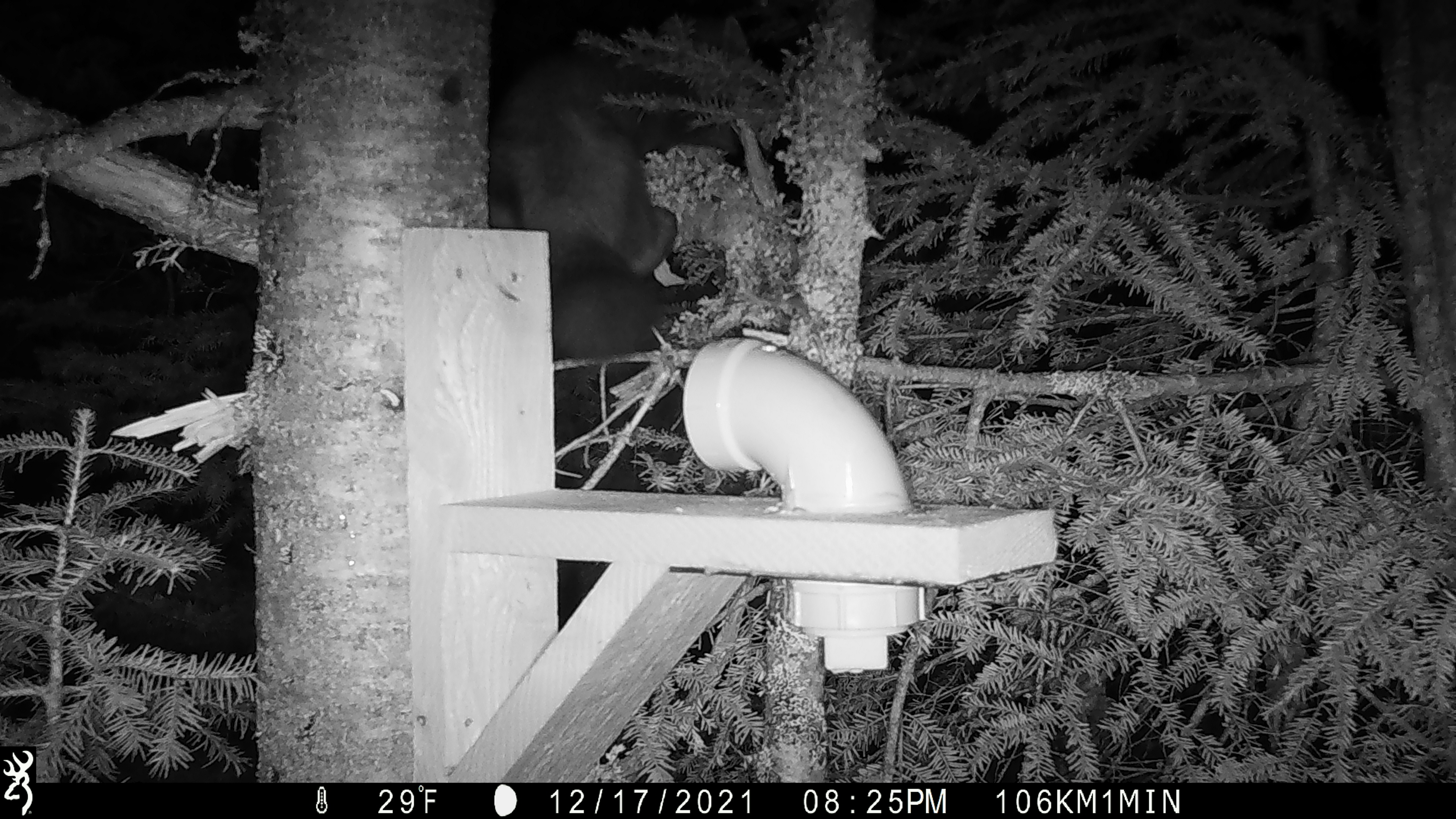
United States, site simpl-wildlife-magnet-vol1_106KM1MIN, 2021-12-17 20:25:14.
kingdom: Animalia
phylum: Chordata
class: Mammalia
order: Carnivora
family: Mustelidae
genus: Martes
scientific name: Martes americana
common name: american marten